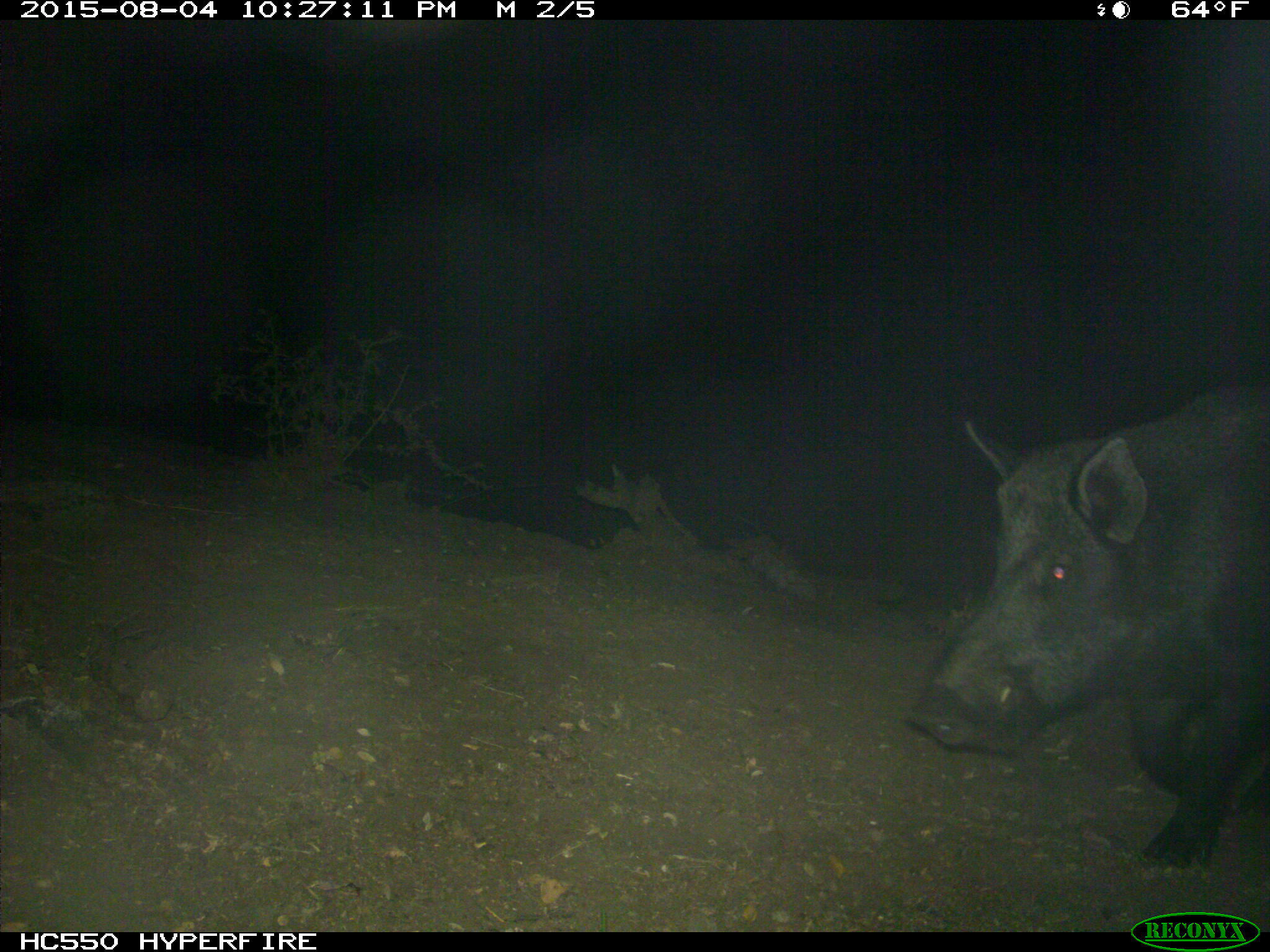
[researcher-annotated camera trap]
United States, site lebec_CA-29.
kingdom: Animalia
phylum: Chordata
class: Mammalia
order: Artiodactyla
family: Suidae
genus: Sus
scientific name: Sus scrofa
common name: wild boar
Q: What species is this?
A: Sus scrofa (wild boar).